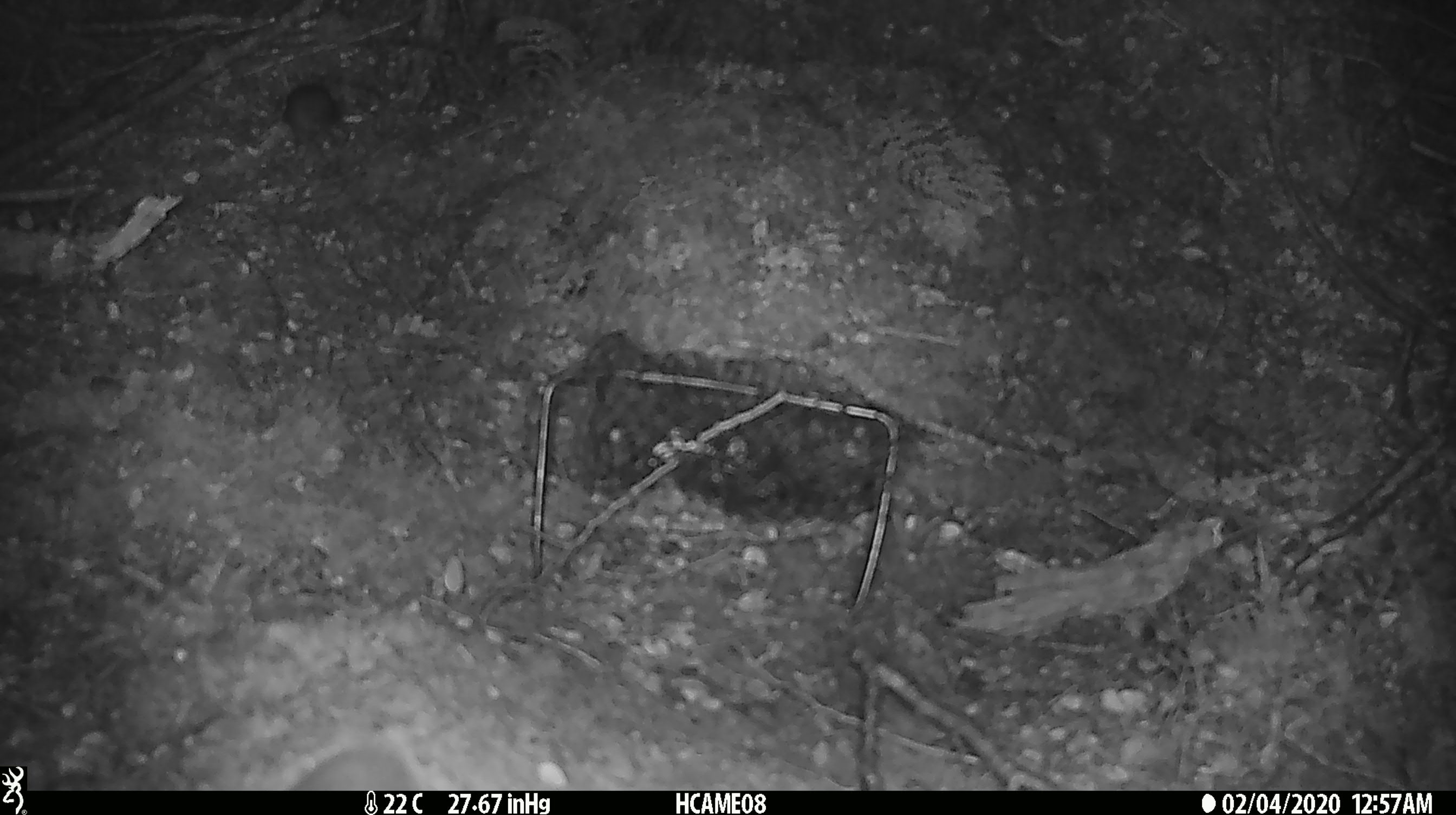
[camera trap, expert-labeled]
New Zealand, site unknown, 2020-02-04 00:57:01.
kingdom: Animalia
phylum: Chordata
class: Mammalia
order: Rodentia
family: Muridae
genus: Mus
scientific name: Mus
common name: mouse